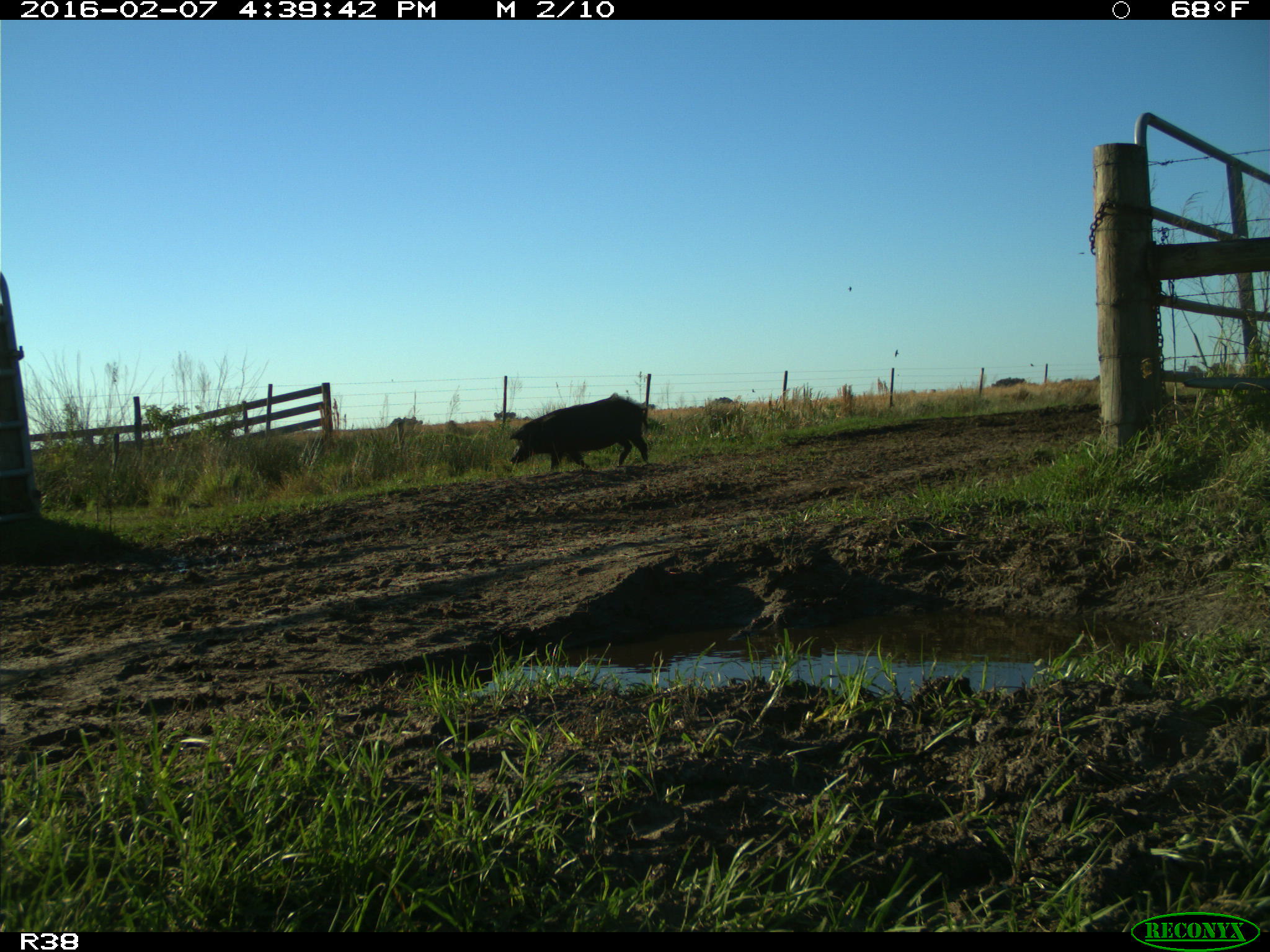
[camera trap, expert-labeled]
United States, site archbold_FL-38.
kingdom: Animalia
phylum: Chordata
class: Mammalia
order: Artiodactyla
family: Suidae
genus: Sus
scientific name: Sus scrofa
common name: wild boar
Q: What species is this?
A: Sus scrofa (wild boar).